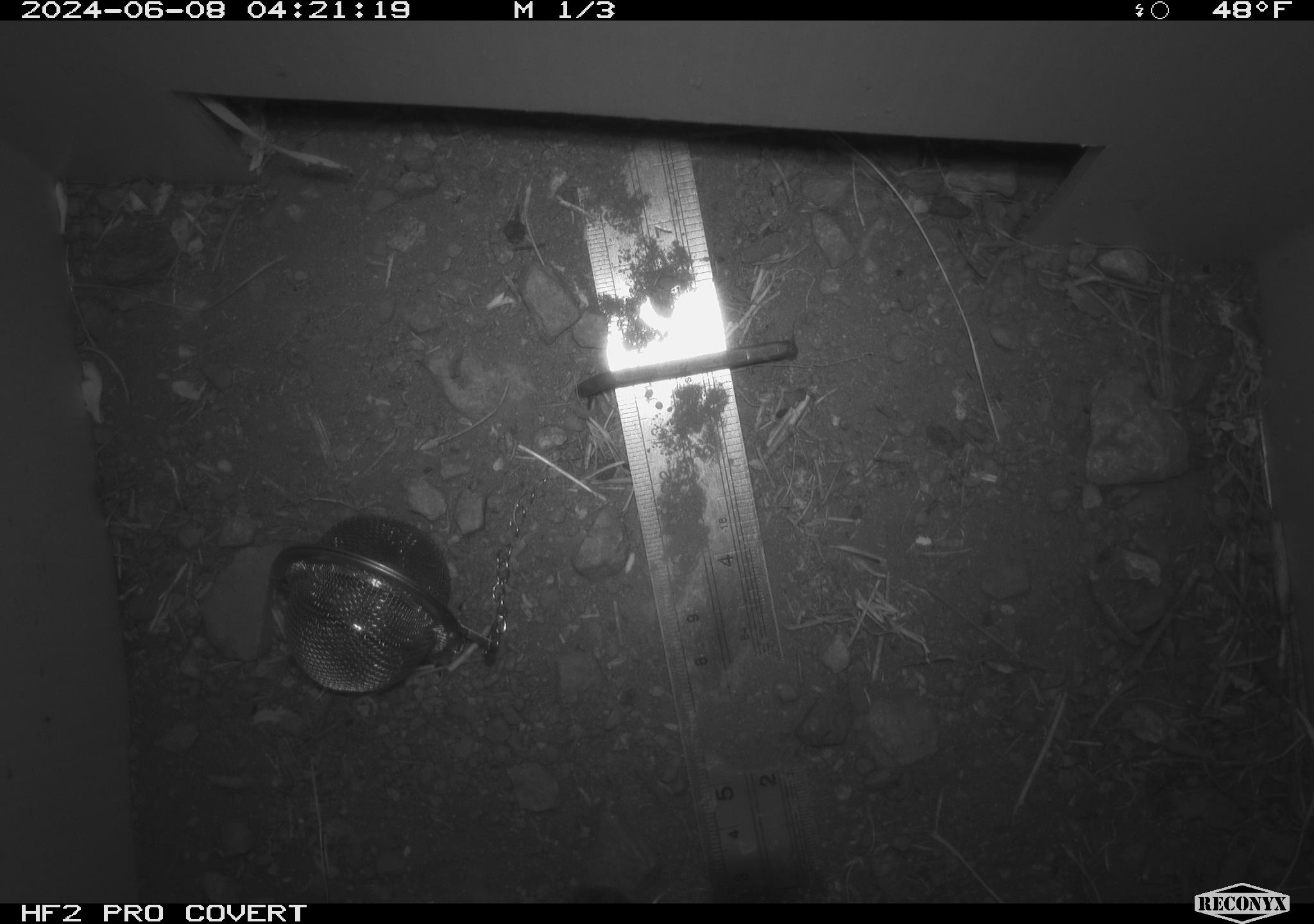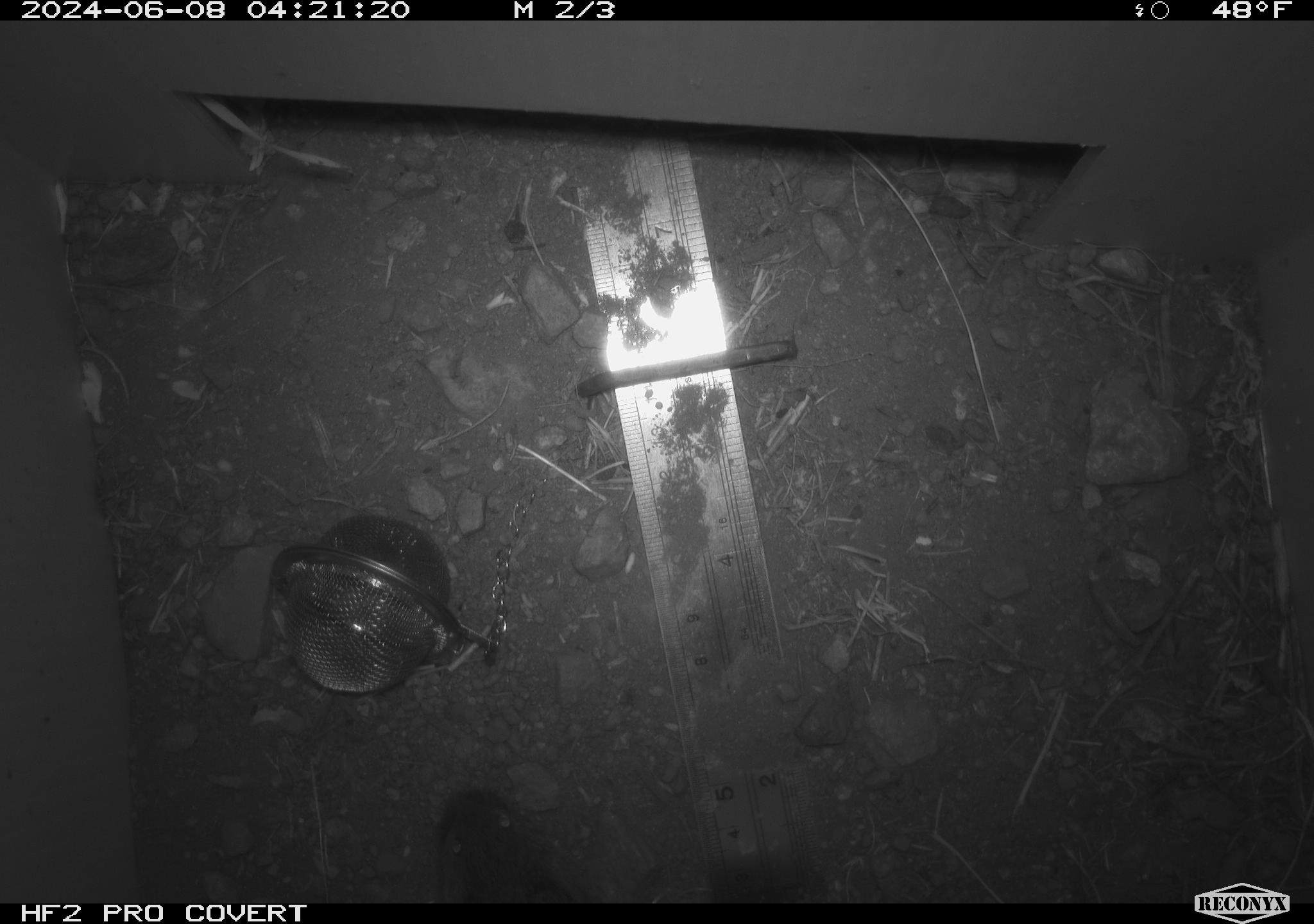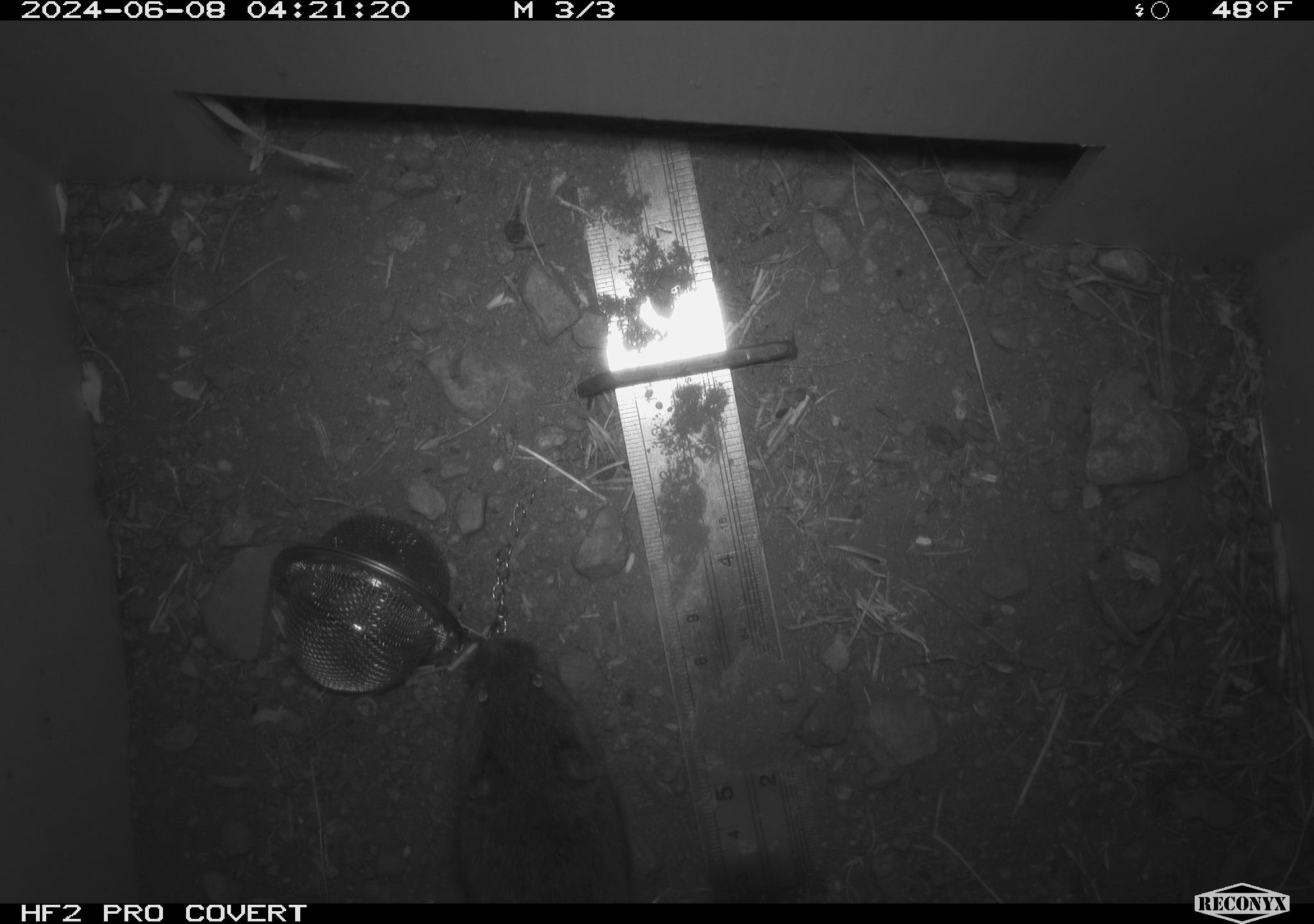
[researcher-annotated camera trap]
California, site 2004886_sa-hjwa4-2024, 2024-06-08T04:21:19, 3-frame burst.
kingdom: Animalia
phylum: Chordata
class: Mammalia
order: Rodentia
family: Cricetidae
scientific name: Cricetidae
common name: hamsters, voles, lemmings, and allies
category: cricetidae family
Cricetidae family (hamsters, voles, lemmings, and allies) (Cricetidae).